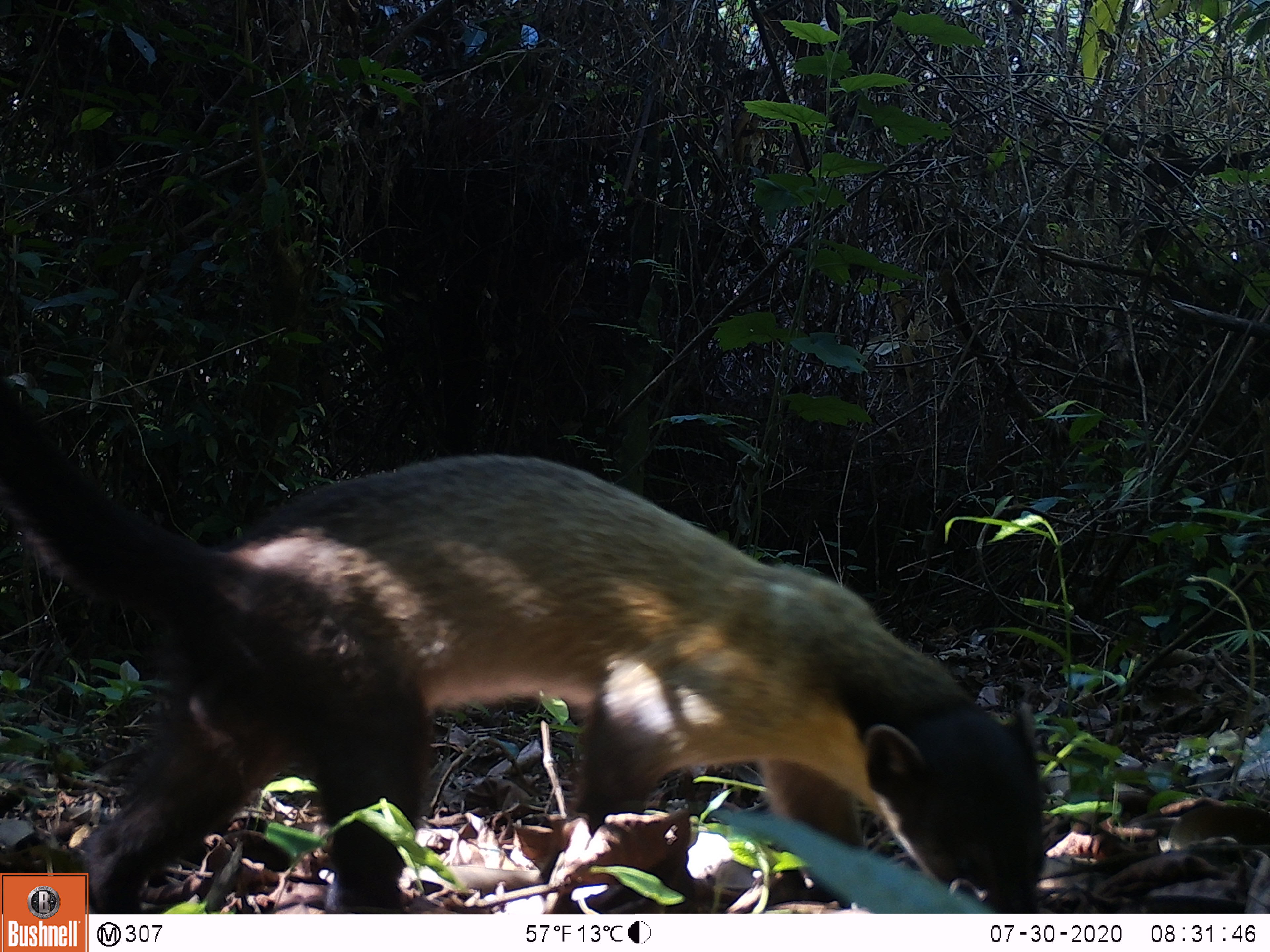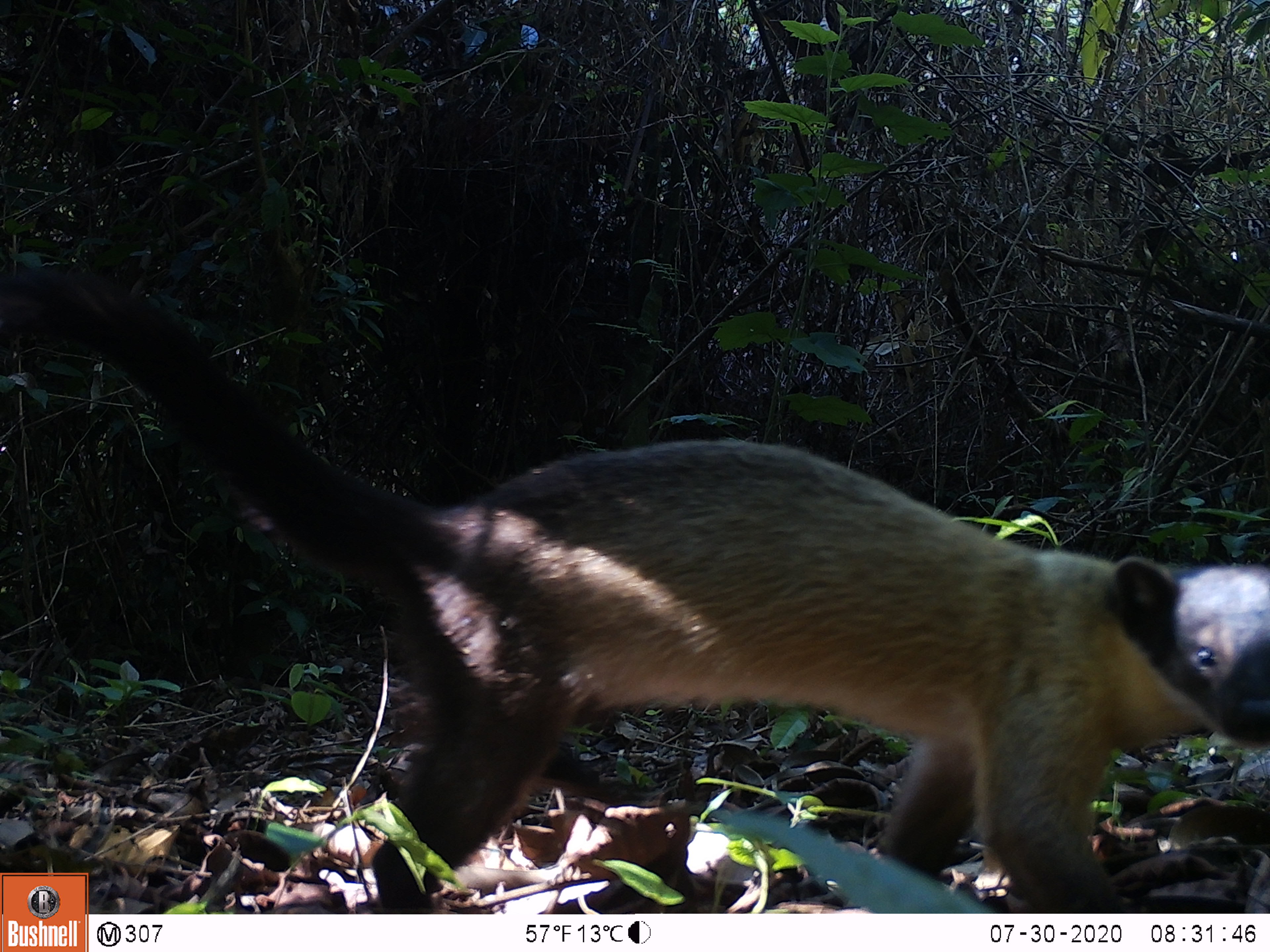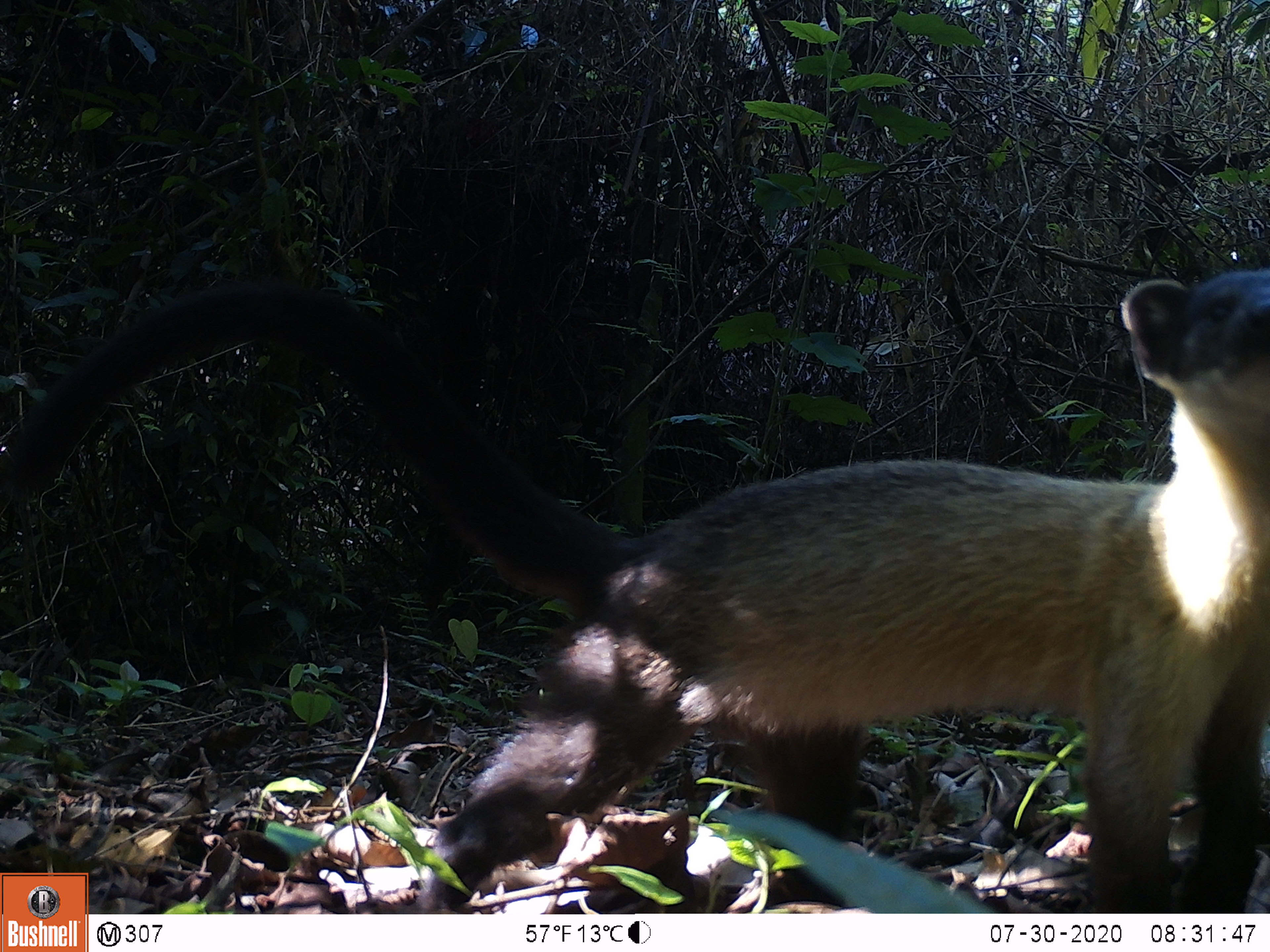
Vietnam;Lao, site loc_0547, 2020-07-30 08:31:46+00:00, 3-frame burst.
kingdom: Animalia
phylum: Chordata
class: Mammalia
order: Carnivora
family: Mustelidae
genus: Martes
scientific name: Martes flavigula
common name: yellow-throated marten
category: yellow throated marten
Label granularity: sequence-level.